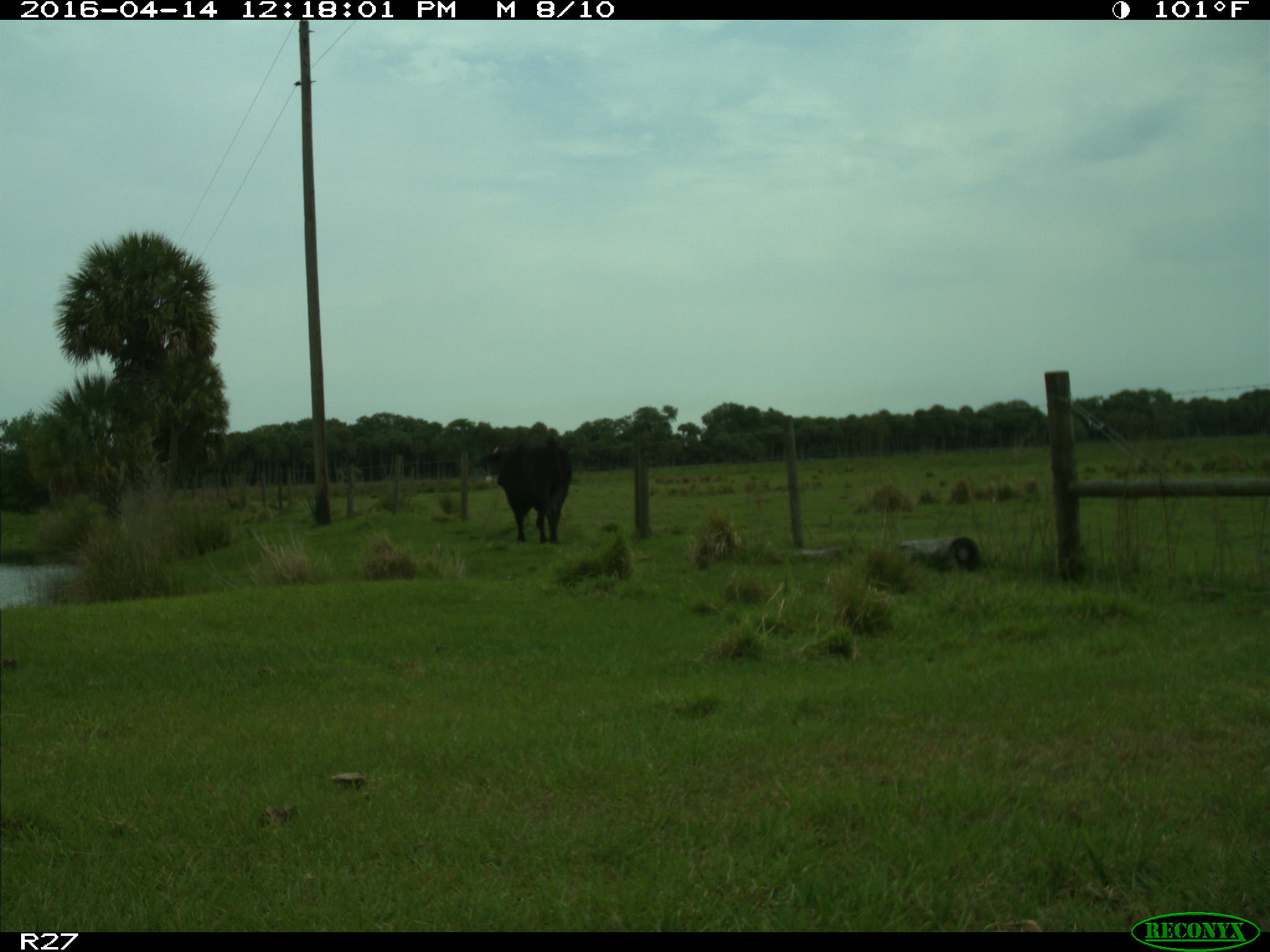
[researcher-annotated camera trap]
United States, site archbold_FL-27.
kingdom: Animalia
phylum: Chordata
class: Mammalia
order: Artiodactyla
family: Bovidae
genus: Bos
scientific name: Bos taurus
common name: domestic cow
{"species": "Bos taurus (domestic cow)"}